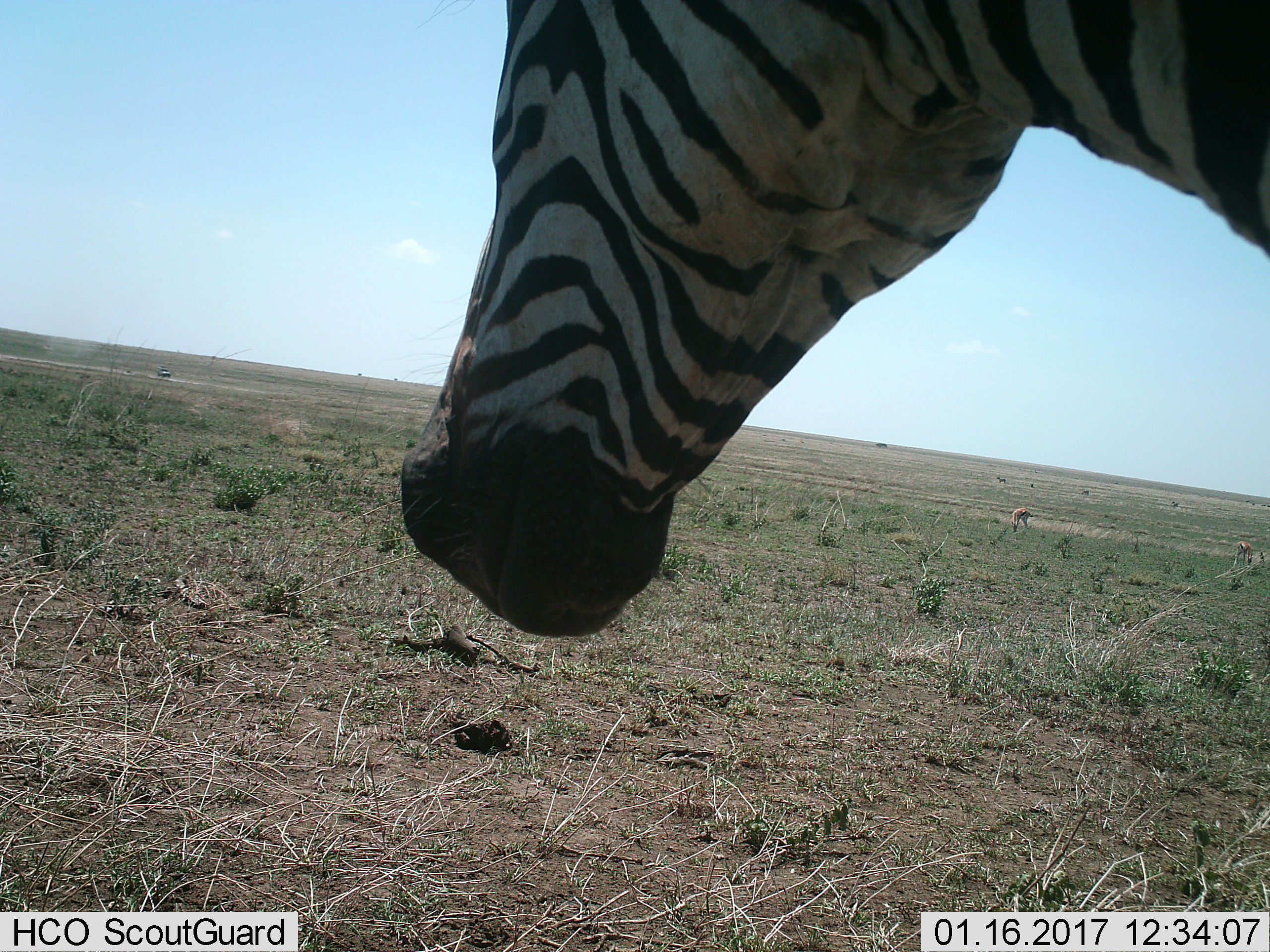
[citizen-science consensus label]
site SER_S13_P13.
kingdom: Animalia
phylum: Chordata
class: Mammalia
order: Artiodactyla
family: Bovidae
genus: Eudorcas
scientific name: Eudorcas thomsonii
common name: thomson's gazelle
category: gazellethomsons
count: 2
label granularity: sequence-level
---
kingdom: Animalia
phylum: Chordata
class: Mammalia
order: Perissodactyla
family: Equidae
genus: Equus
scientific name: Equus quagga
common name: plains zebra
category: zebraplains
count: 1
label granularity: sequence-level